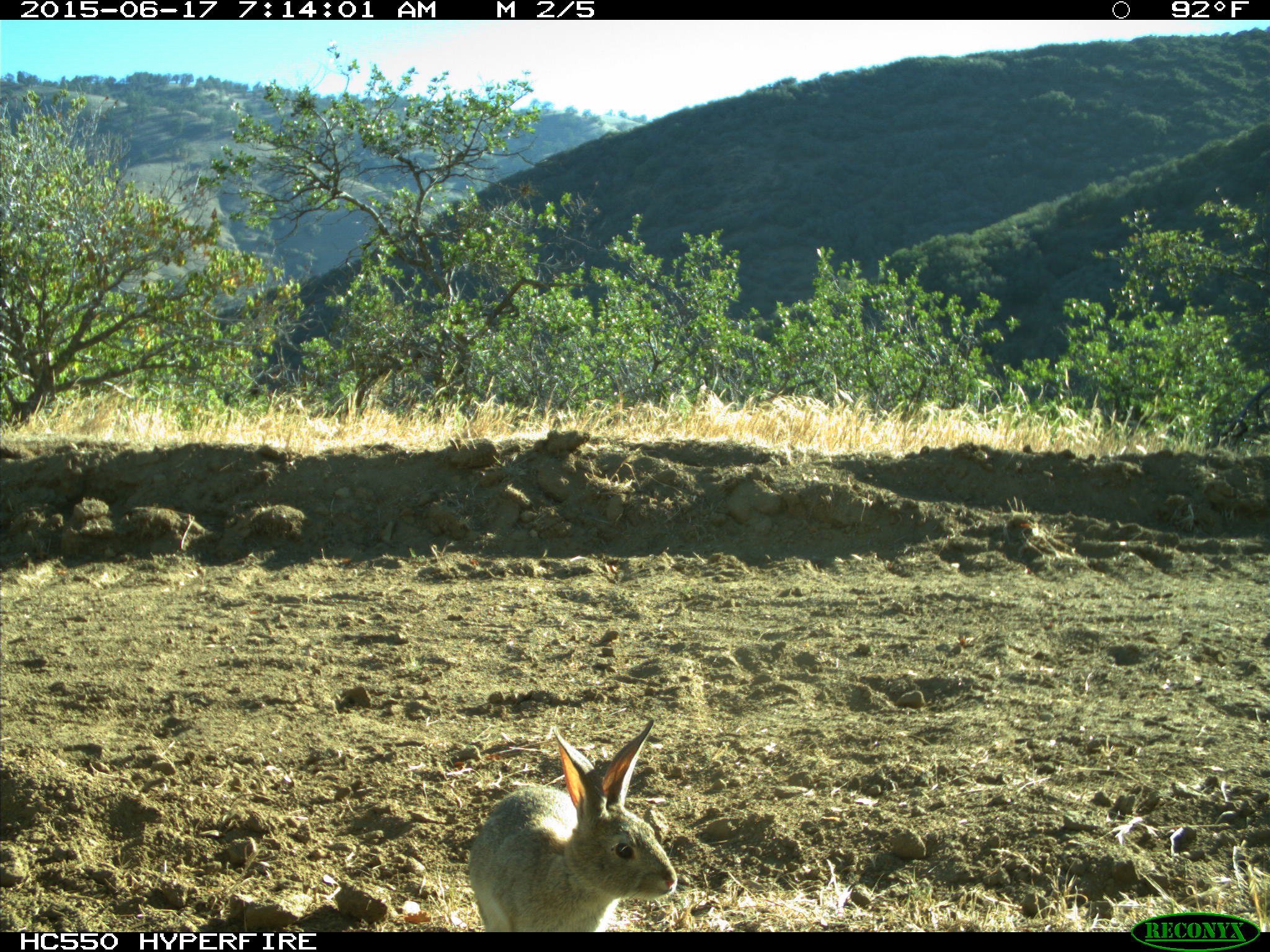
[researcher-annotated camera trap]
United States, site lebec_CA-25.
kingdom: Animalia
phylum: Chordata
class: Mammalia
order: Lagomorpha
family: Leporidae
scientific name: Leporidae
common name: rabbits and hares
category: unidentified rabbit